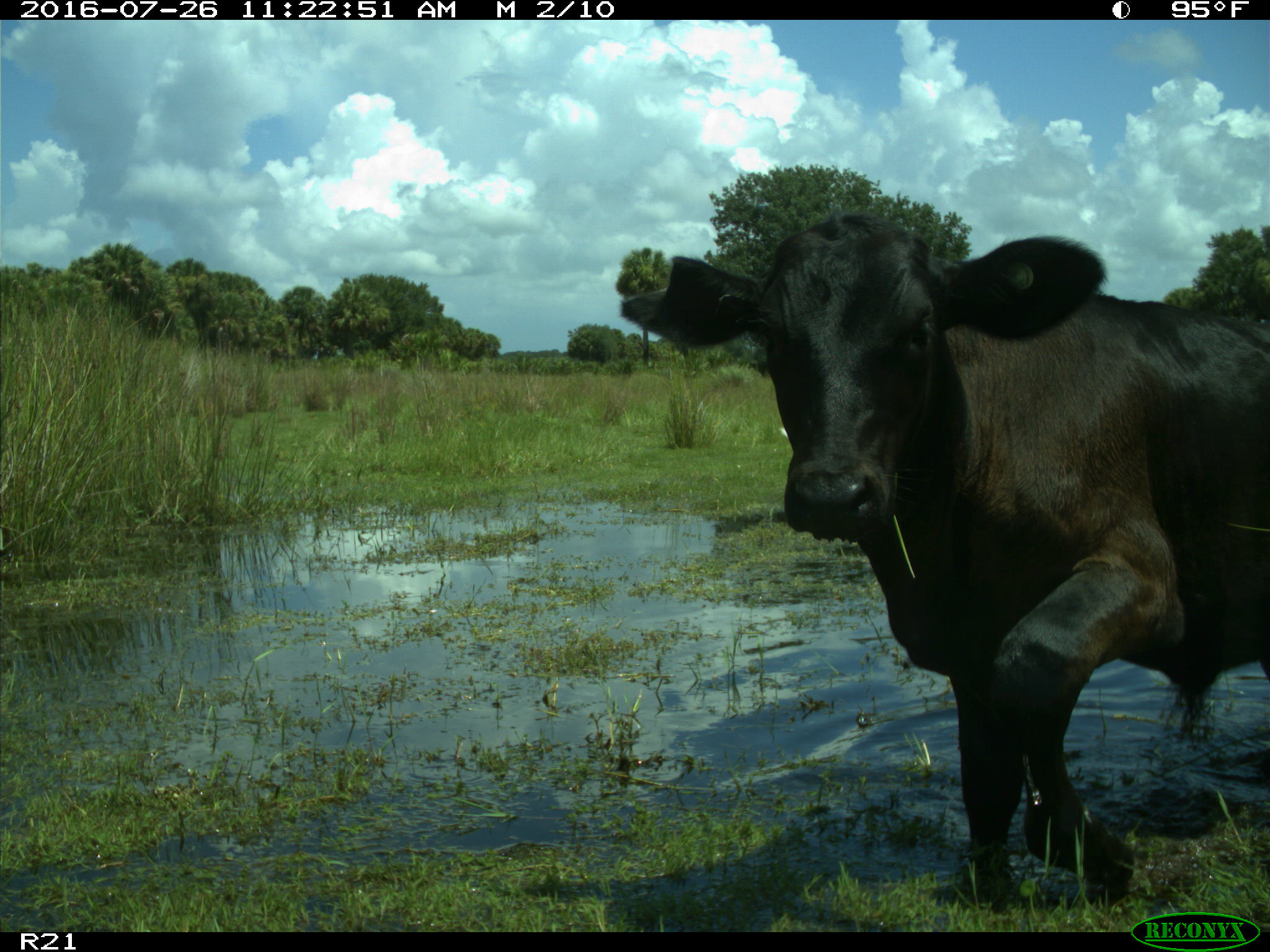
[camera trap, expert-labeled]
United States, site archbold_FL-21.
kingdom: Animalia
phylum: Chordata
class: Mammalia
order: Artiodactyla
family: Bovidae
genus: Bos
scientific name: Bos taurus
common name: domestic cow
Bos taurus (domestic cow).